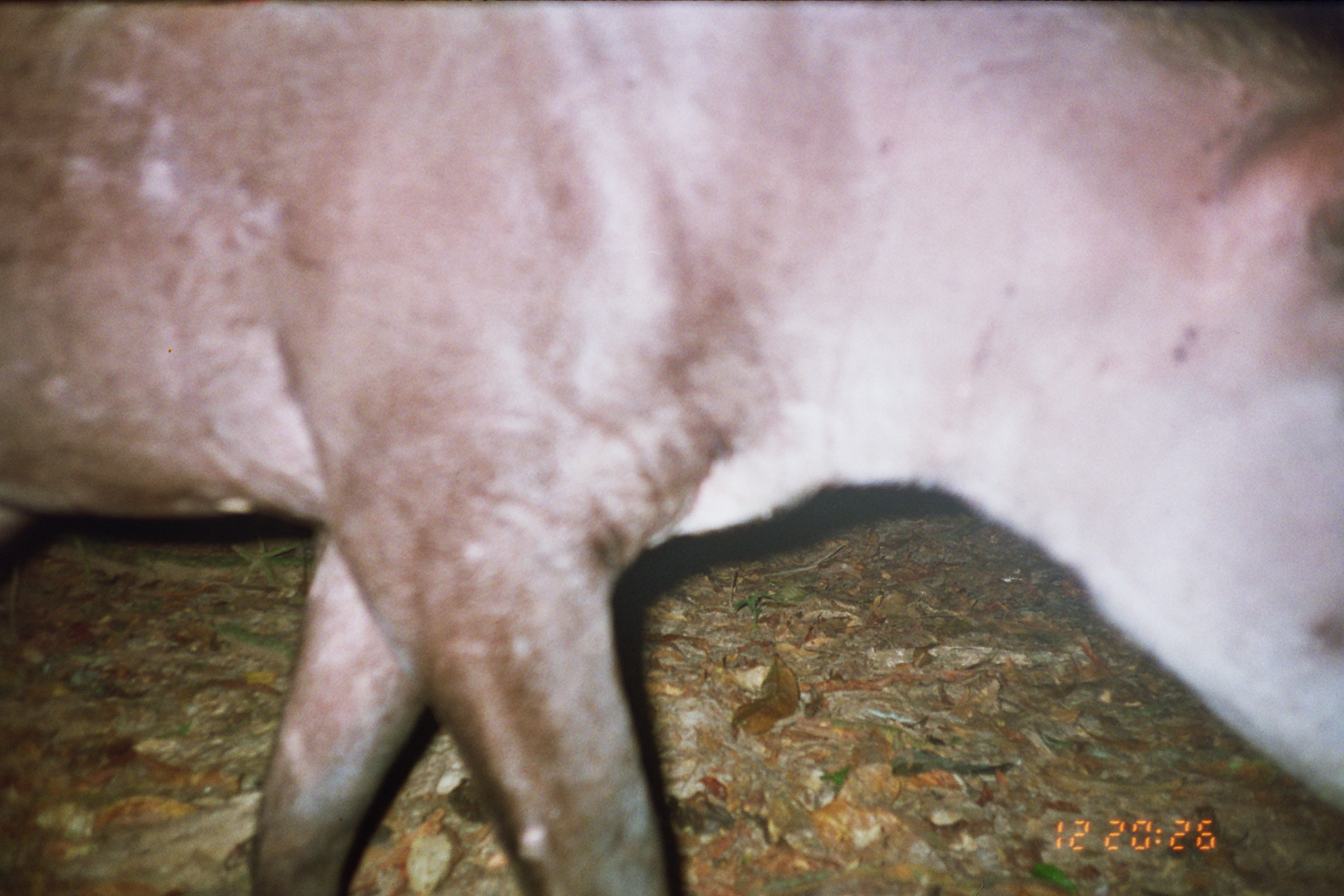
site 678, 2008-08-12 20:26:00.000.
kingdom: Animalia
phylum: Chordata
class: Mammalia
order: Perissodactyla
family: Tapiridae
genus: Tapirus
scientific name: Tapirus terrestris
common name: south american tapir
Tapirus terrestris (south american tapir).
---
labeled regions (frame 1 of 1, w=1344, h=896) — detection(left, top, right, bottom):
tapirus terrestris: detection(0, 0, 1344, 895)